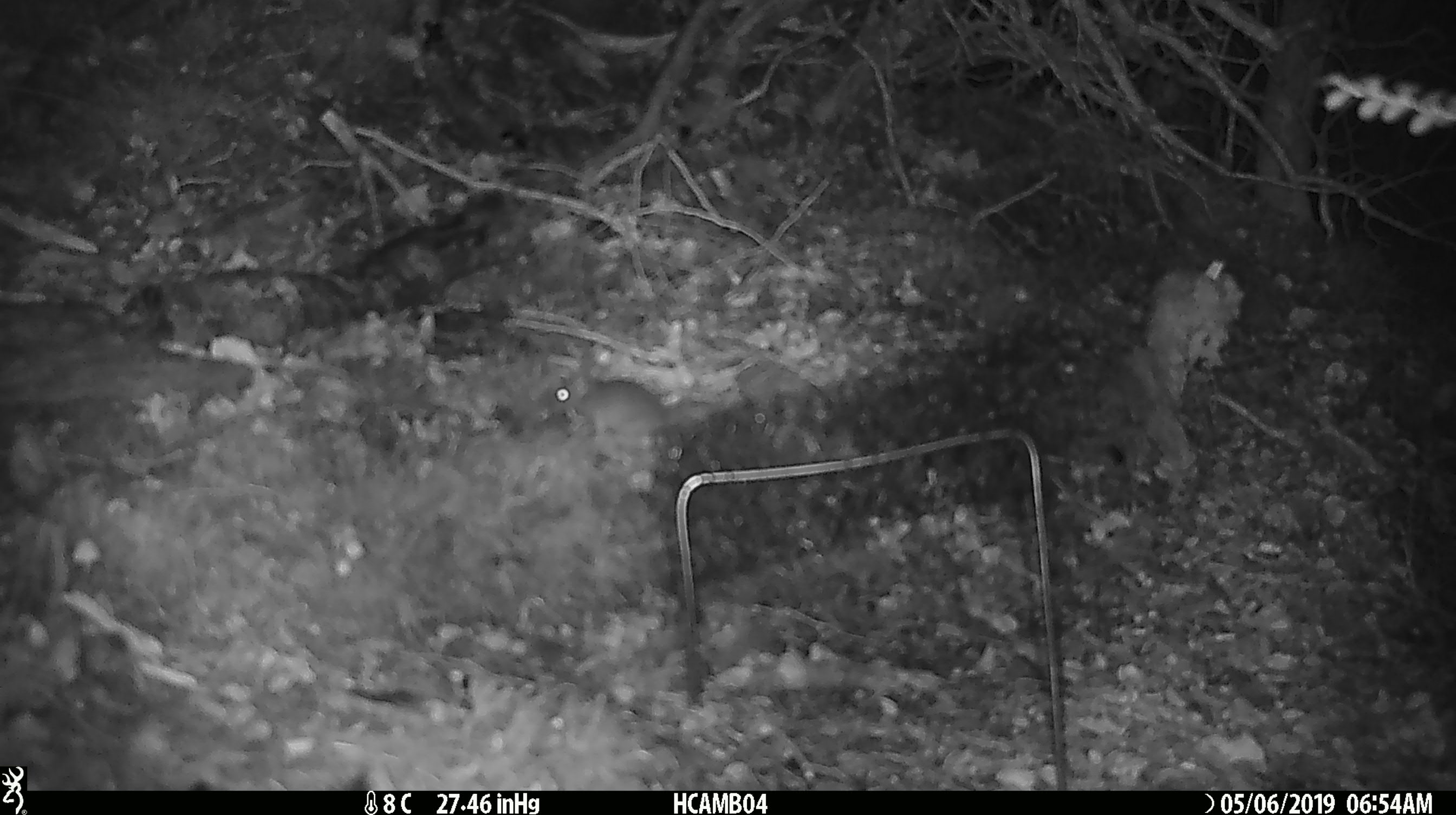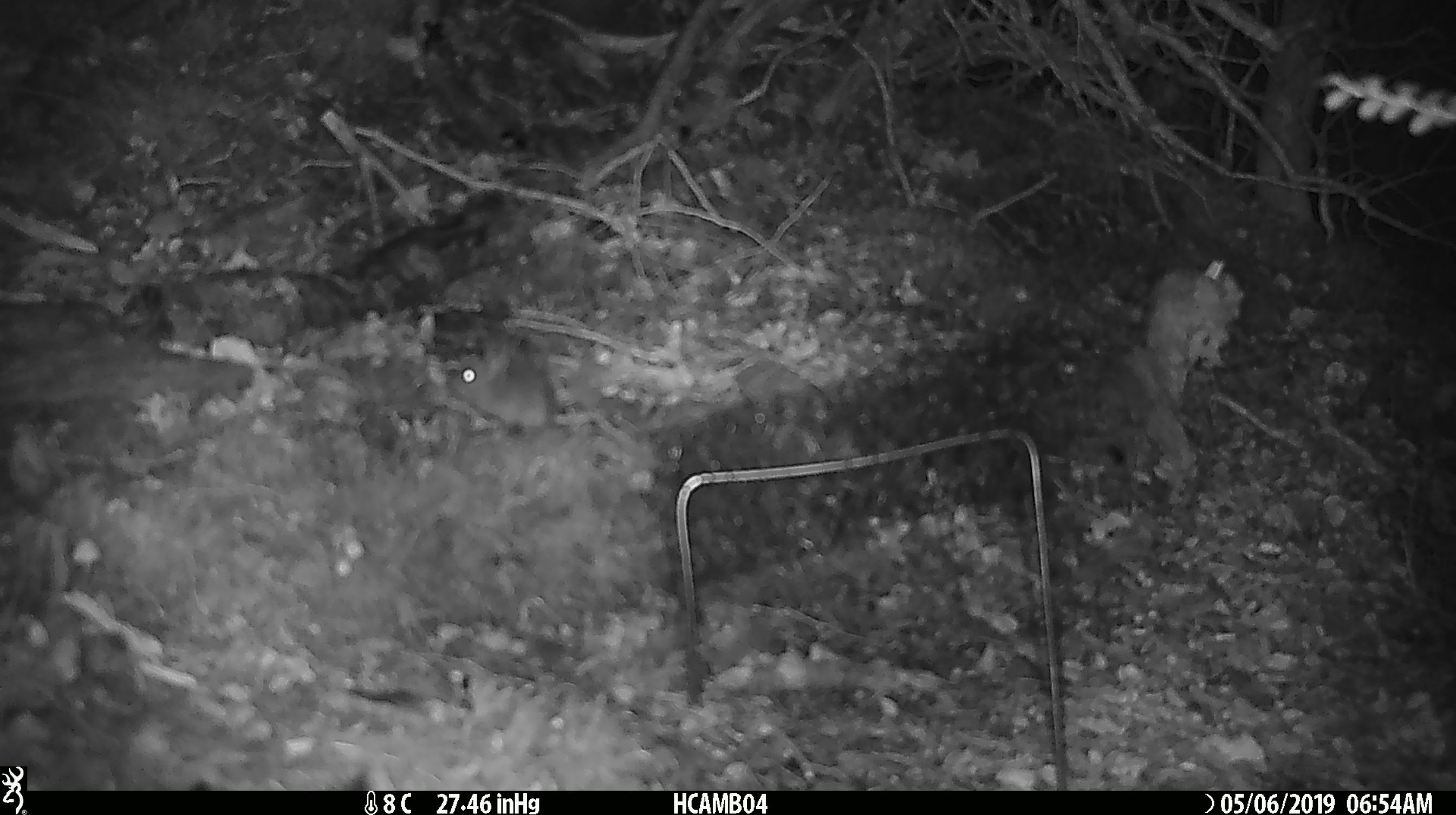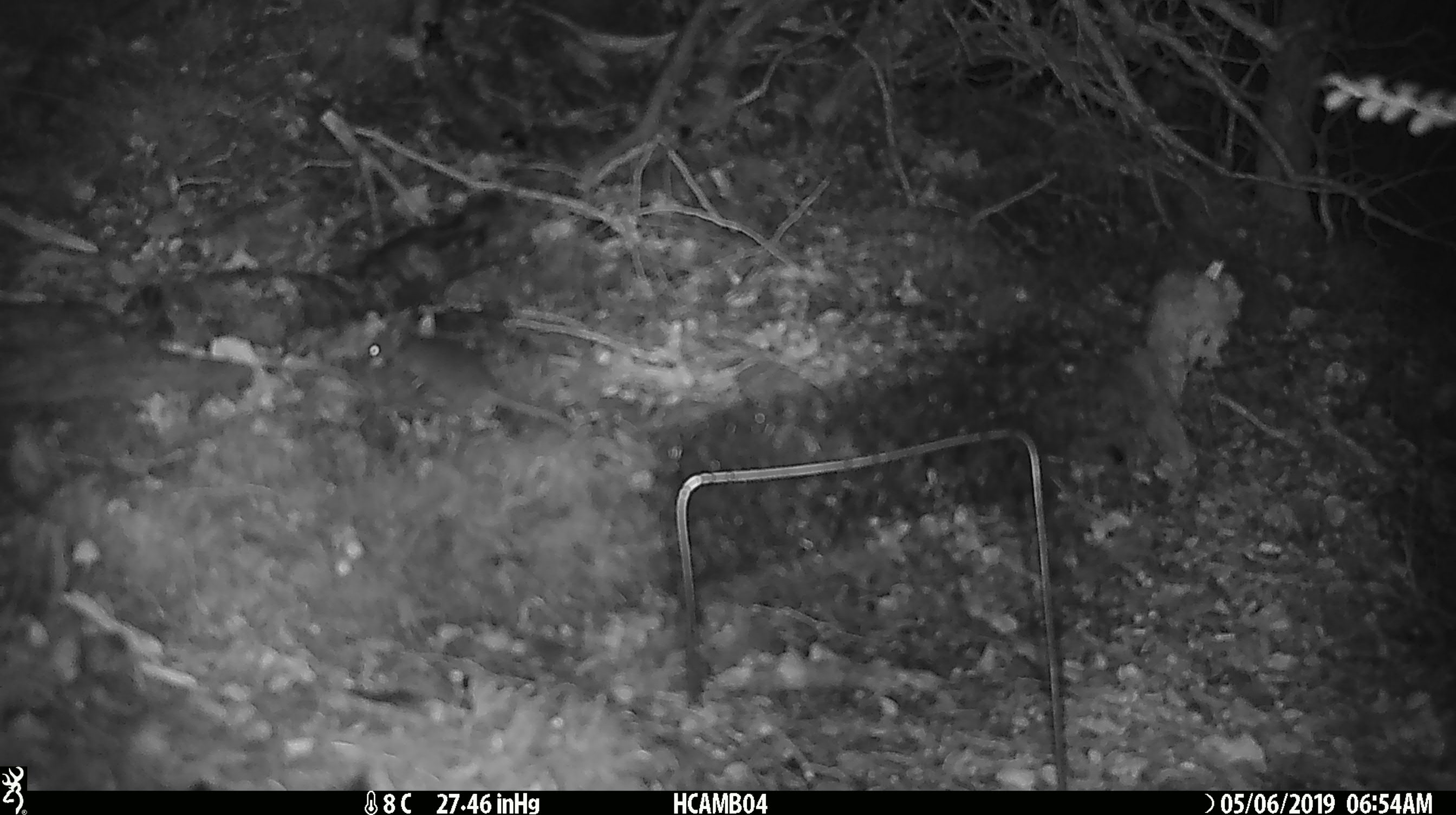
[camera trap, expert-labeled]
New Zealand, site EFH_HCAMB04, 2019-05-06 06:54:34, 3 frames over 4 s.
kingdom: Animalia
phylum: Chordata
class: Mammalia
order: Rodentia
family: Muridae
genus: Mus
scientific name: Mus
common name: mouse